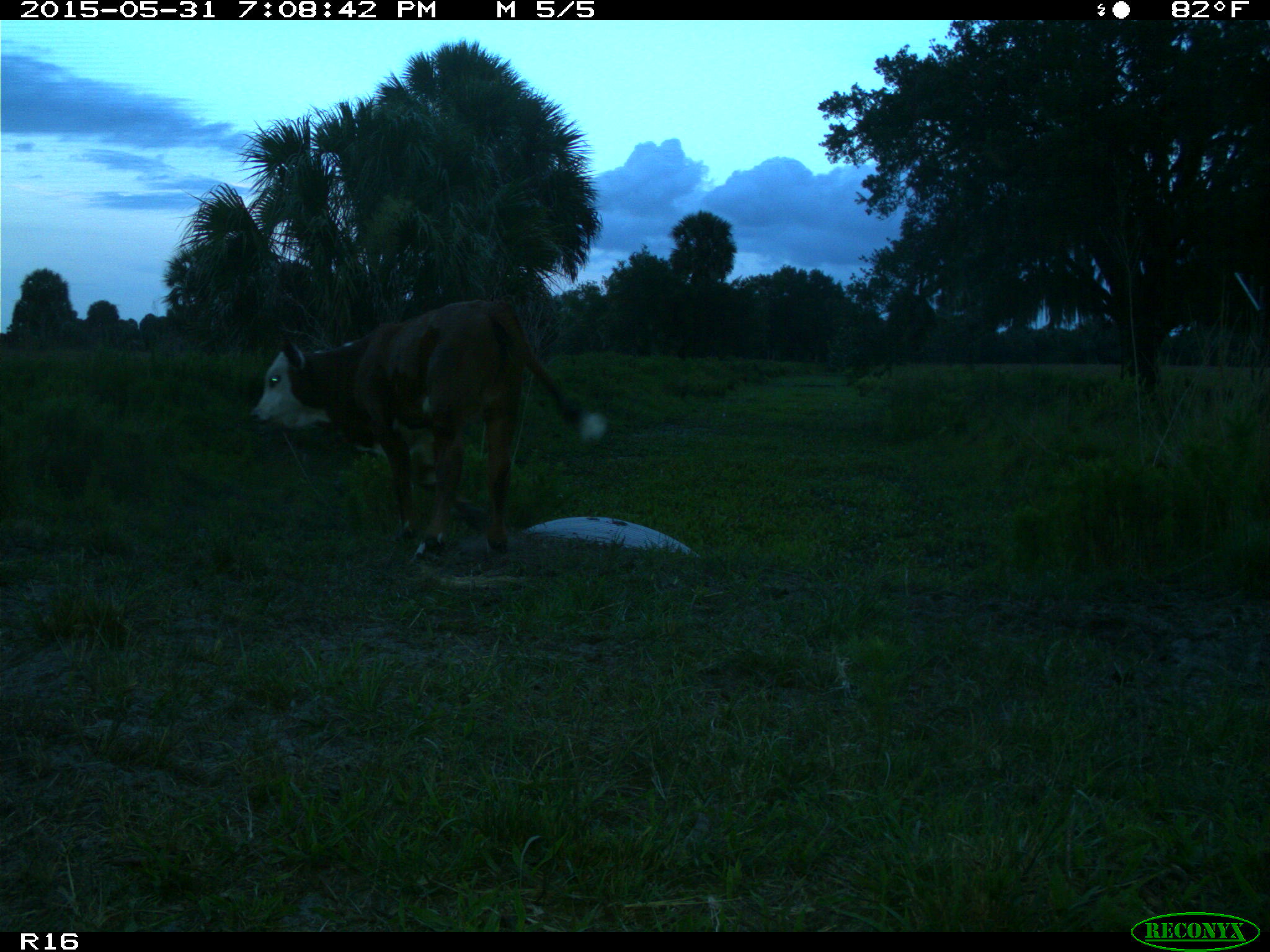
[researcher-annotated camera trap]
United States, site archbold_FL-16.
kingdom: Animalia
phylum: Chordata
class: Mammalia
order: Artiodactyla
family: Bovidae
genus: Bos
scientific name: Bos taurus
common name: domestic cow